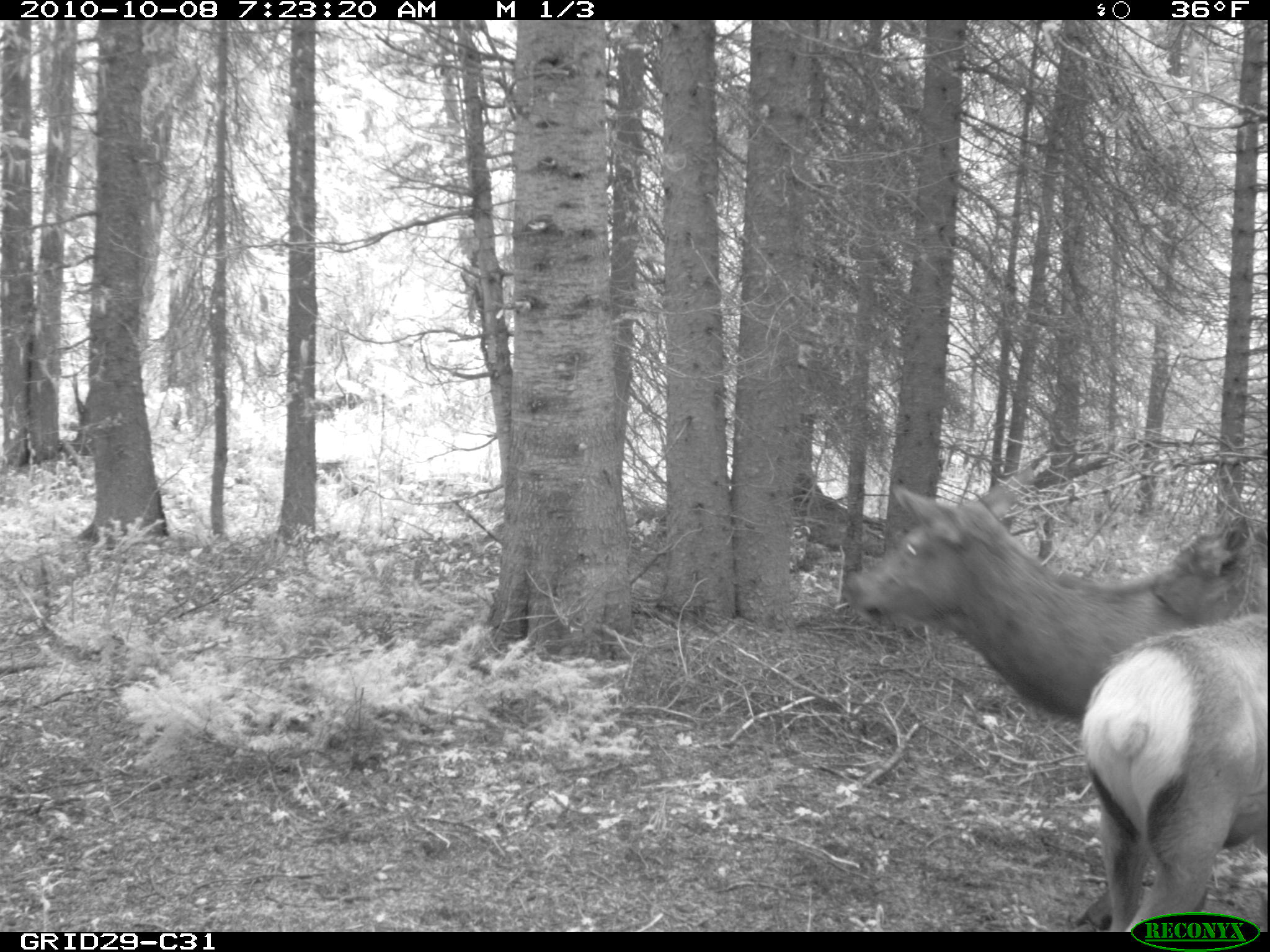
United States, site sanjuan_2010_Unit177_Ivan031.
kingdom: Animalia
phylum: Chordata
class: Mammalia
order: Artiodactyla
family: Cervidae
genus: Cervus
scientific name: Cervus elaphus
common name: red deer